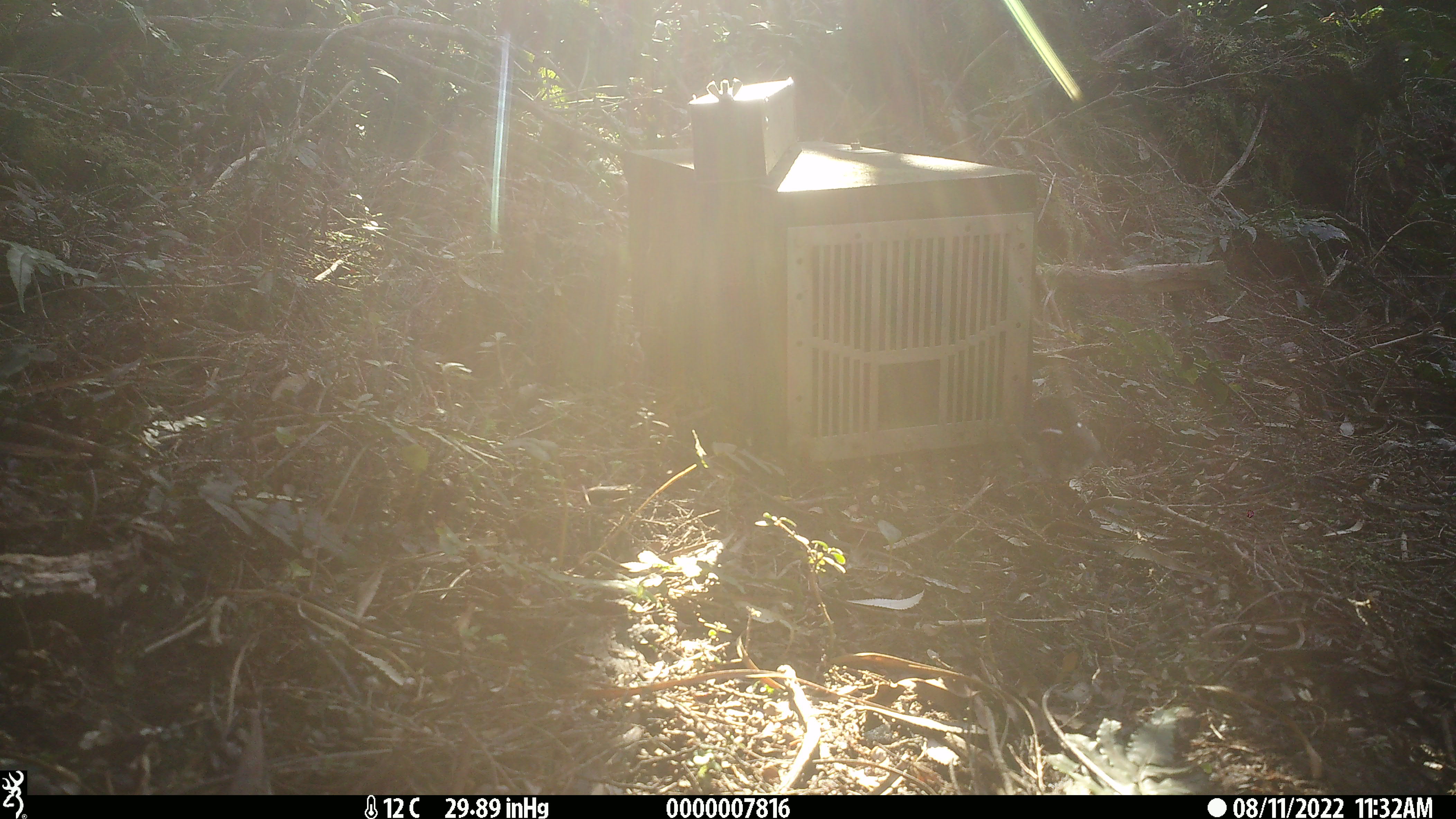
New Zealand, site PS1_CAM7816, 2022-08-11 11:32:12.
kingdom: Animalia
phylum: Chordata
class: Aves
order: Passeriformes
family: Petroicidae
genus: Petroica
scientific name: Petroica macrocephala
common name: tomtit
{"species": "tomtit (Petroica macrocephala)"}